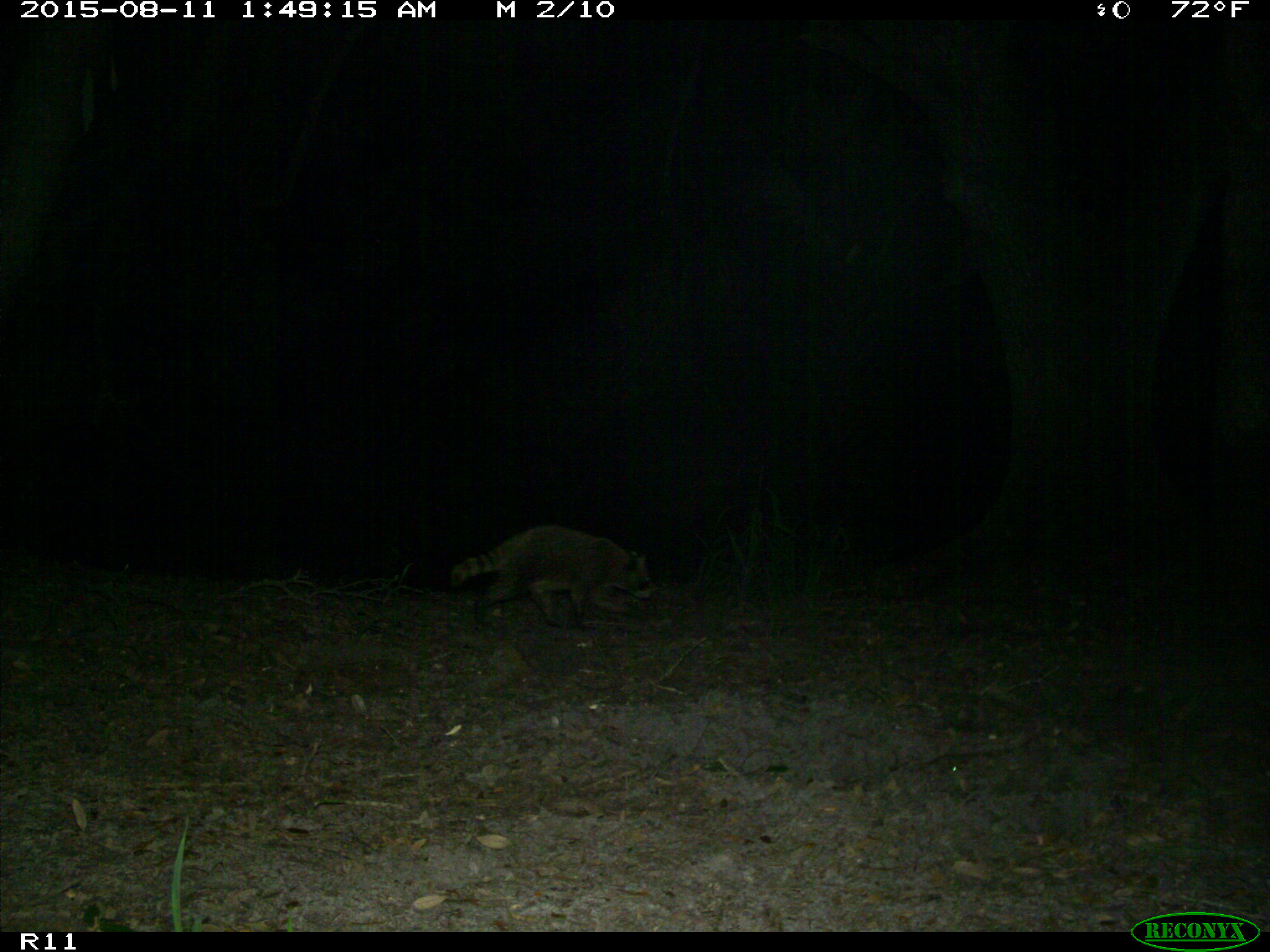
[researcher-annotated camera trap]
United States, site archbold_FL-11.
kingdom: Animalia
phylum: Chordata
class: Mammalia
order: Carnivora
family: Procyonidae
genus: Procyon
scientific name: Procyon lotor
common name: common raccoon